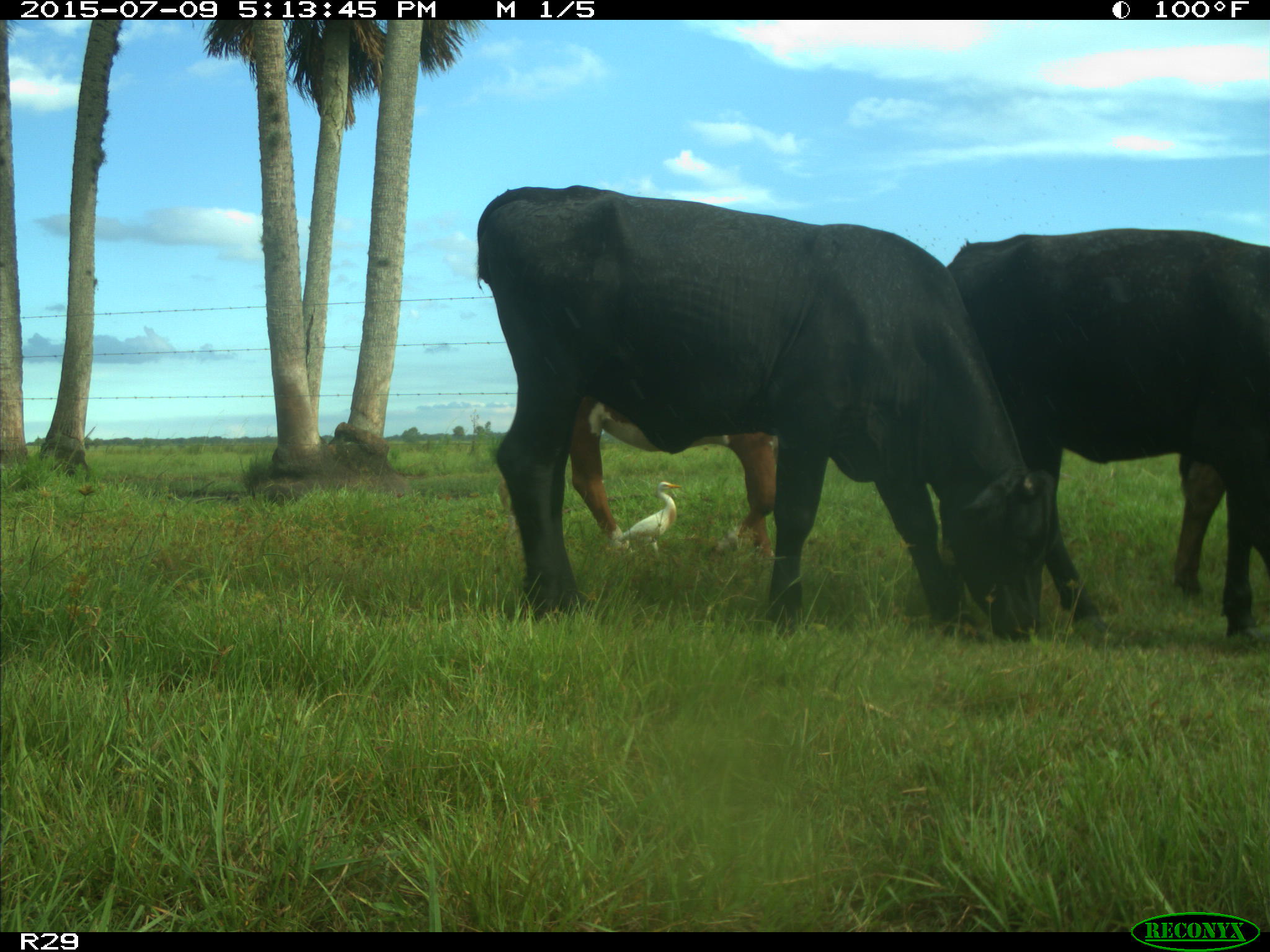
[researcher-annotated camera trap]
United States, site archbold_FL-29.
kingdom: Animalia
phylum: Chordata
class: Mammalia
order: Artiodactyla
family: Bovidae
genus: Bos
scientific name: Bos taurus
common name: domestic cow